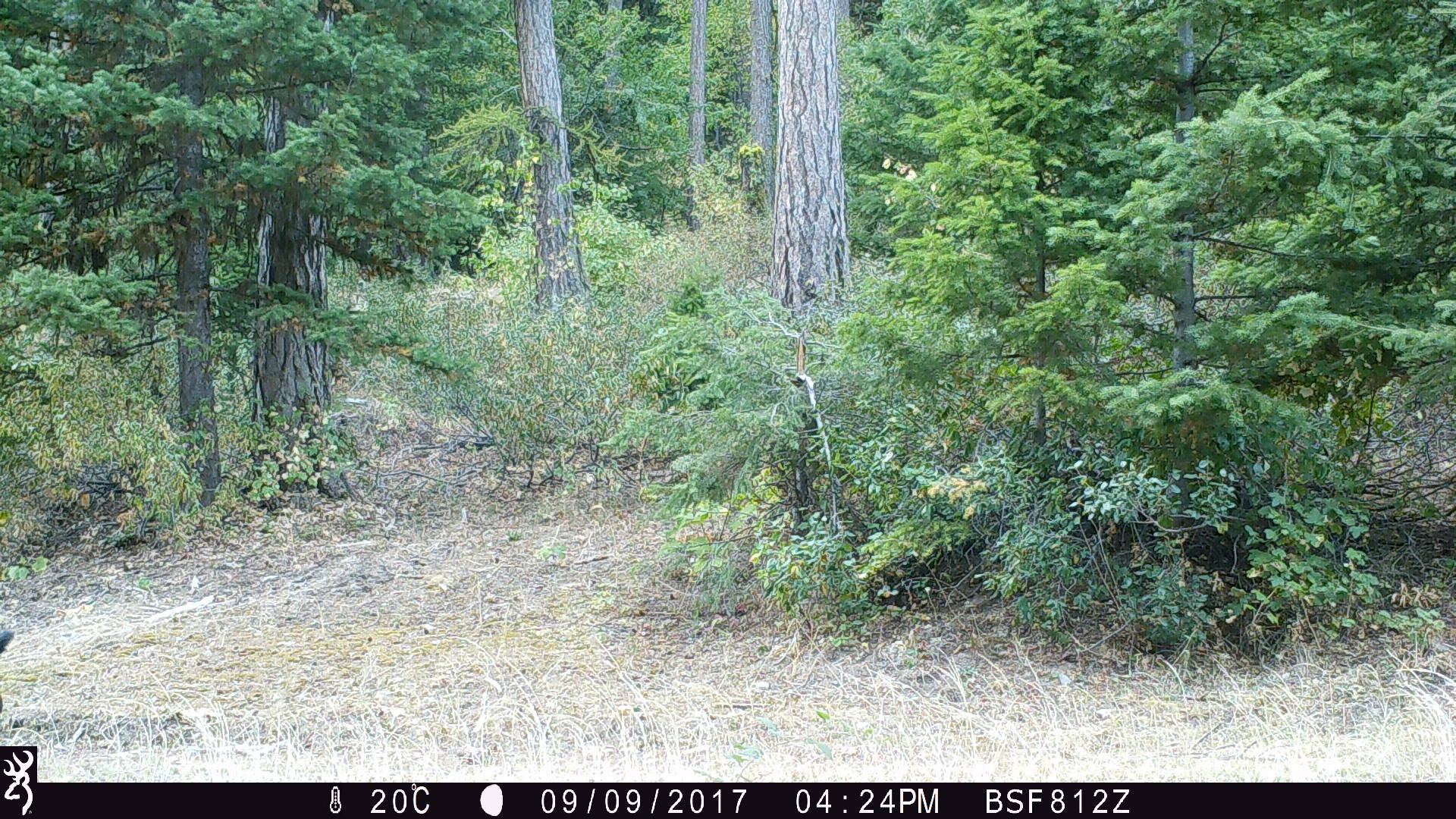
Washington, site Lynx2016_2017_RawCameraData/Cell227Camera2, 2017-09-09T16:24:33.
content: unidentified animal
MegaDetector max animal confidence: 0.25